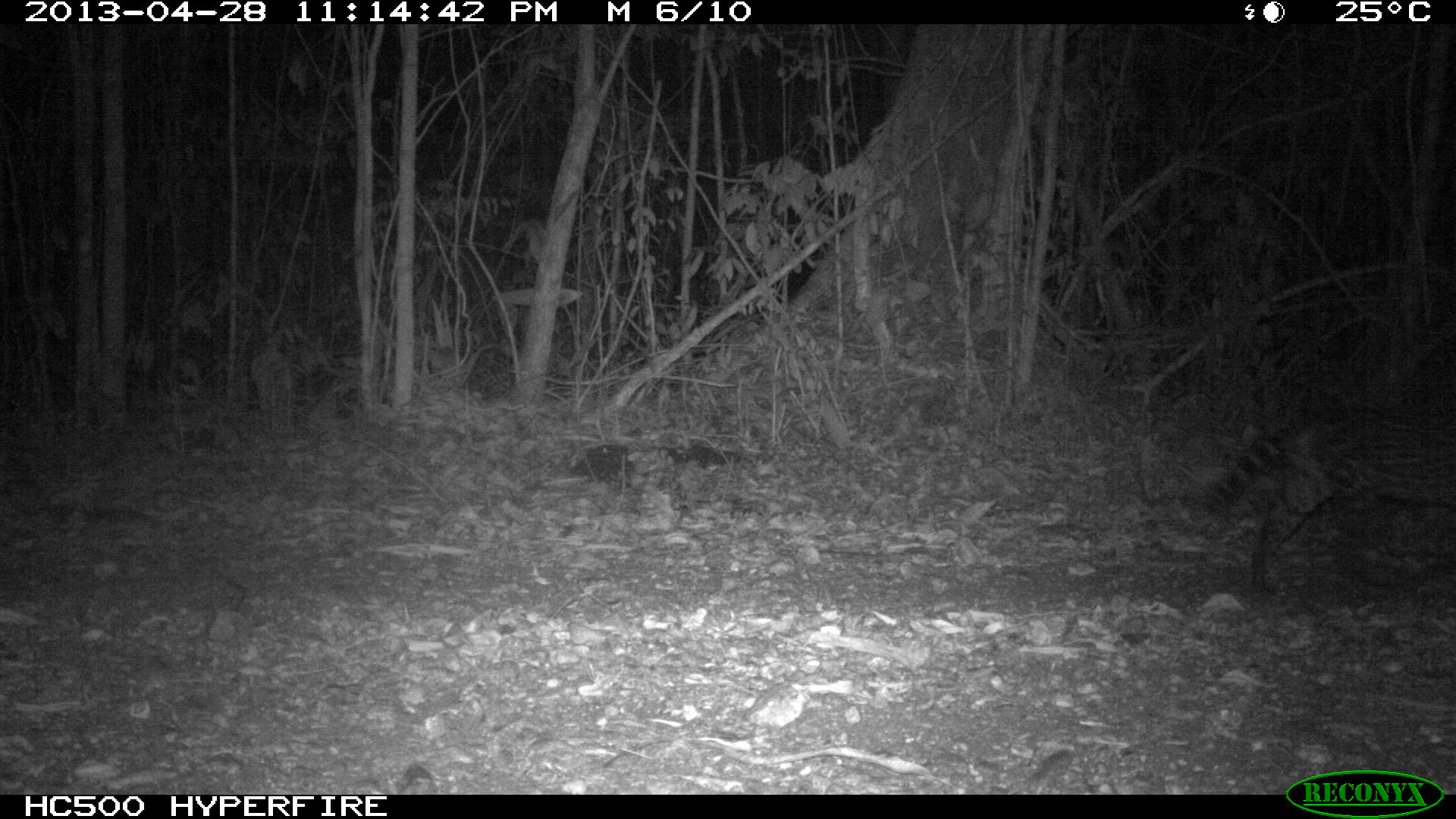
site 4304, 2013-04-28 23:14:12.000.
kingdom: Animalia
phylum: Chordata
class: Mammalia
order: Carnivora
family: Felidae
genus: Leopardus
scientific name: Leopardus pardalis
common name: ocelot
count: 1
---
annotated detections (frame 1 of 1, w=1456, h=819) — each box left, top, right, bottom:
leopardus pardalis: 1188, 409, 1454, 600